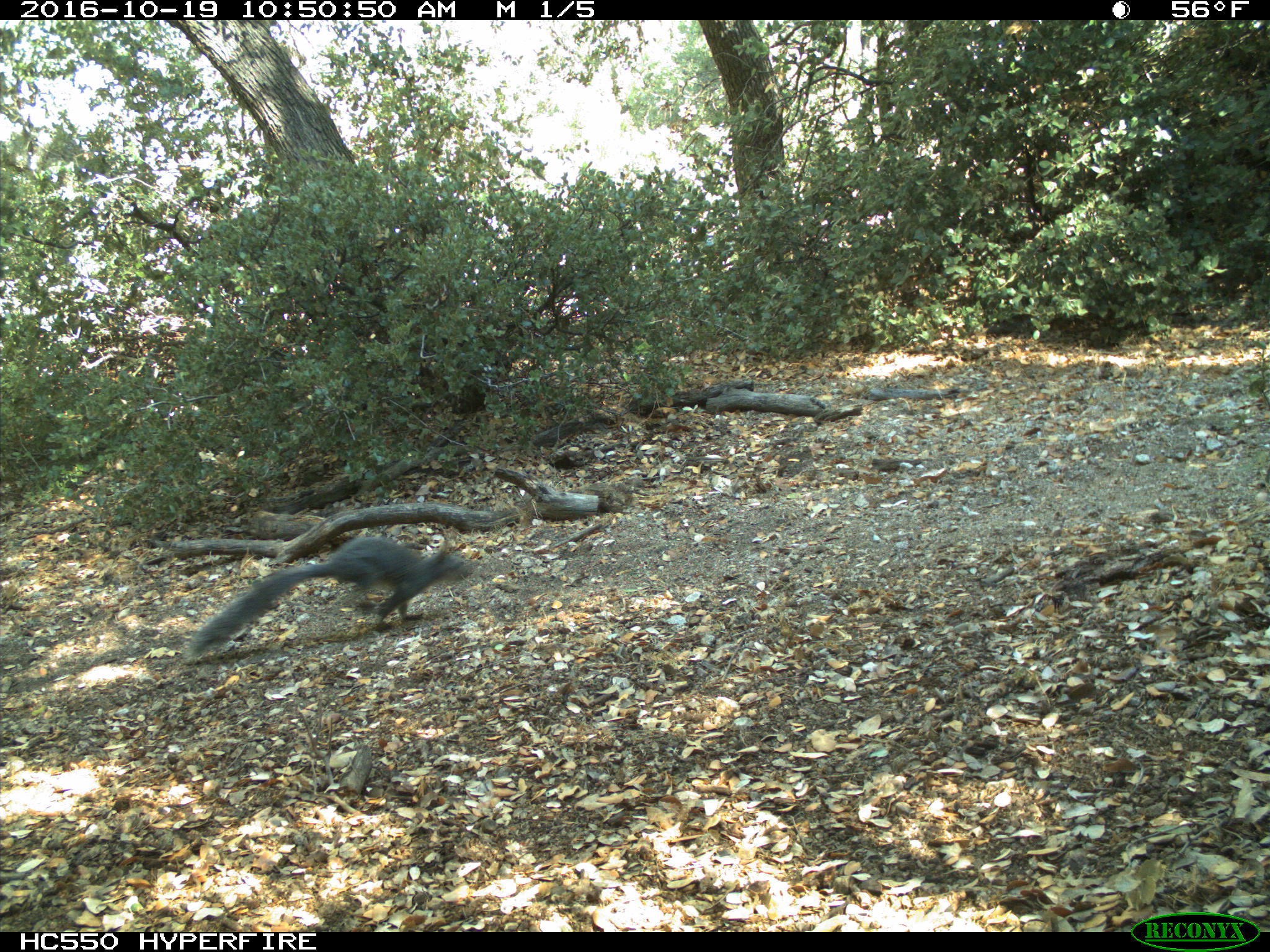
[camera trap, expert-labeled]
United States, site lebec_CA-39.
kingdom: Animalia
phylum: Chordata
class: Mammalia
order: Rodentia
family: Sciuridae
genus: Sciurus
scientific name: Sciurus carolinensis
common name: eastern gray squirrel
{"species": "Sciurus carolinensis (eastern gray squirrel)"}